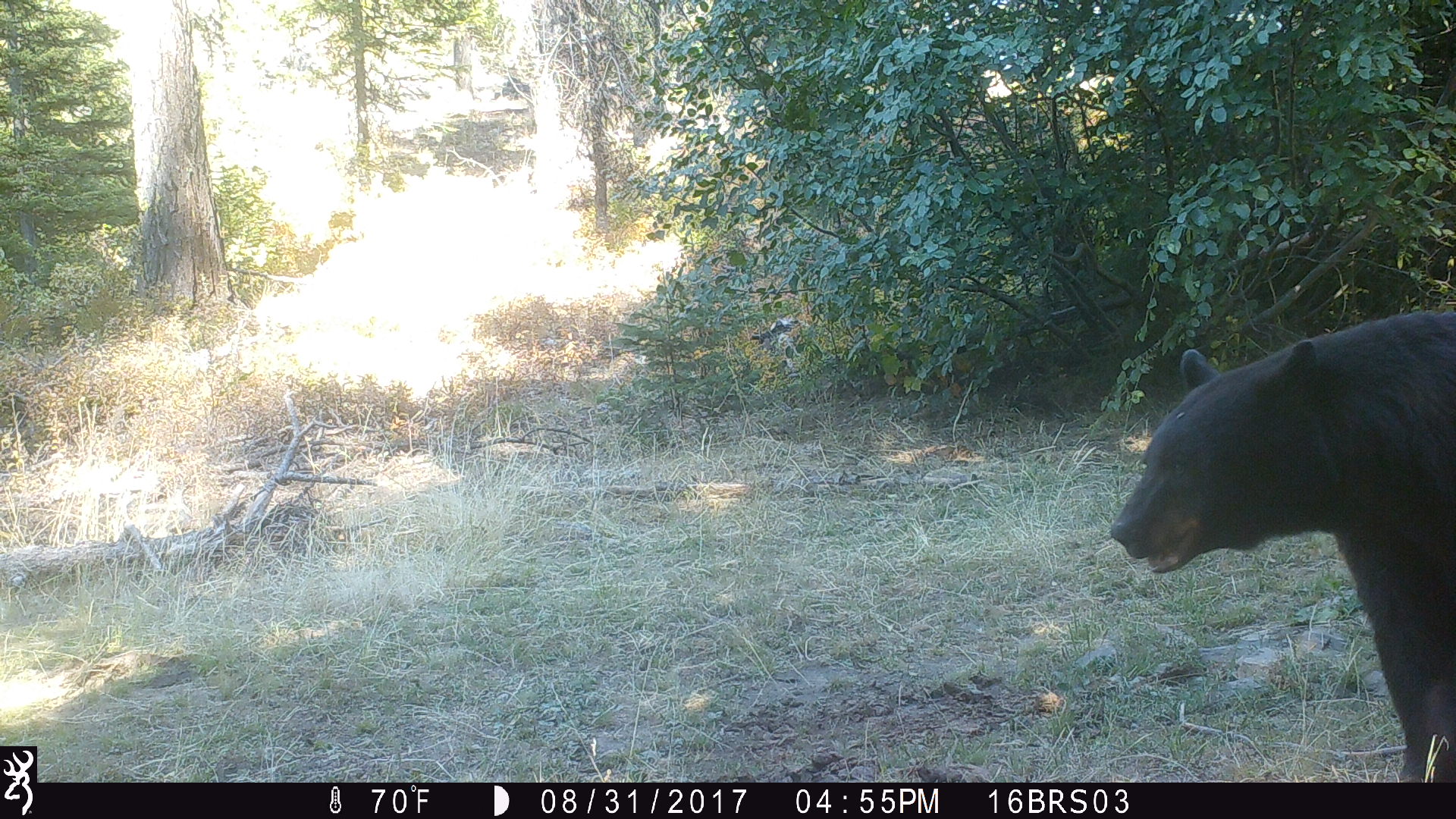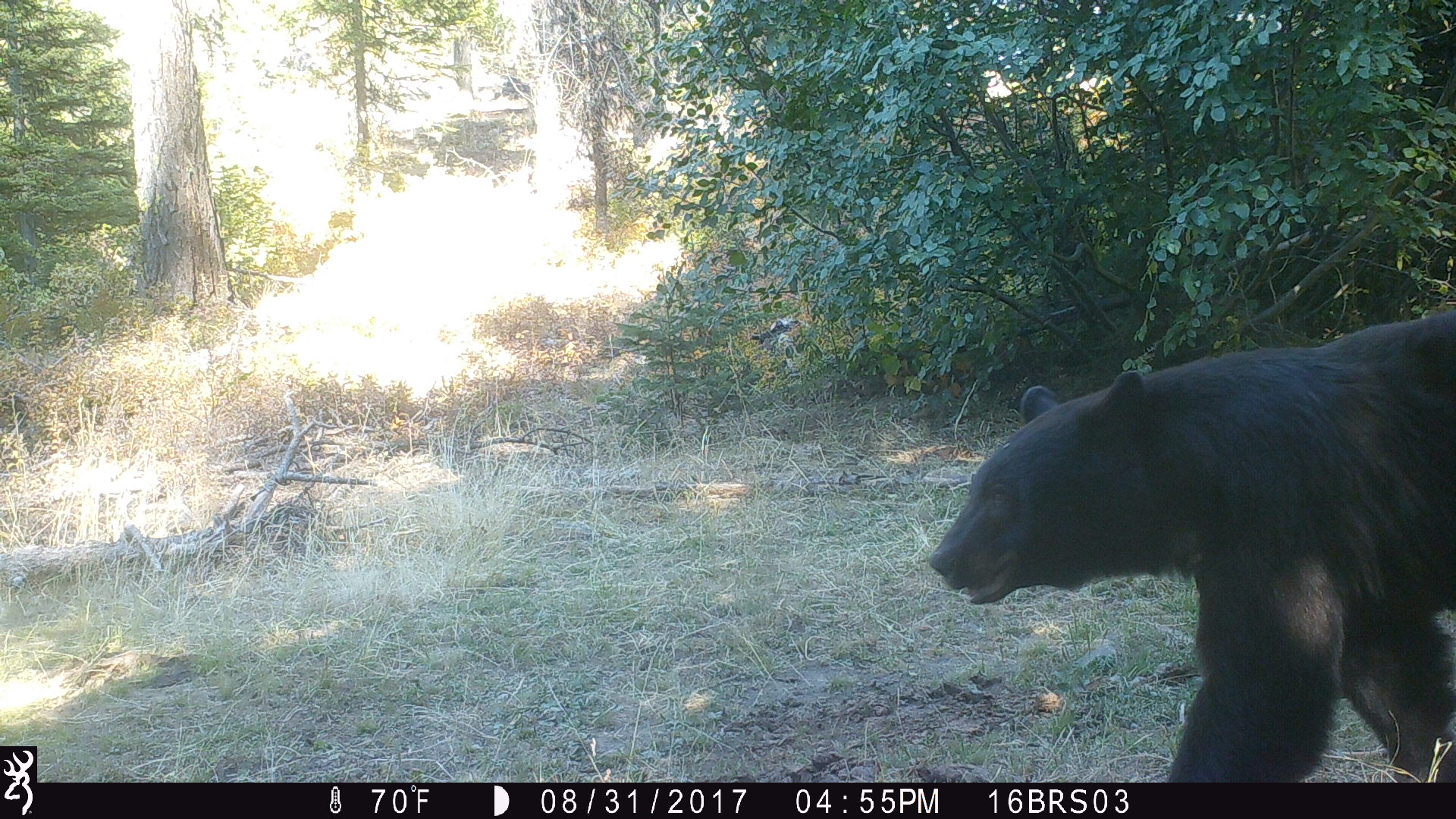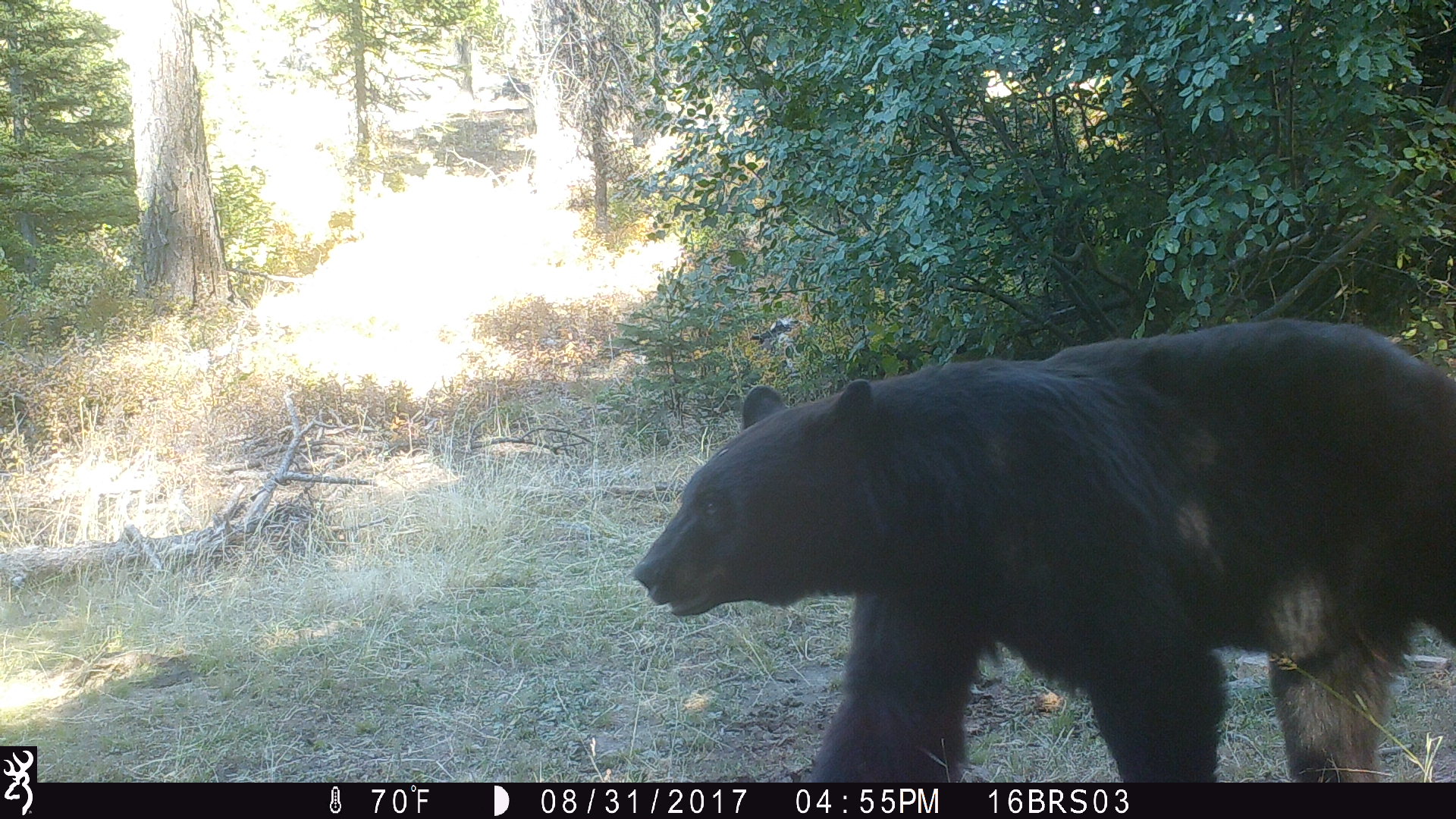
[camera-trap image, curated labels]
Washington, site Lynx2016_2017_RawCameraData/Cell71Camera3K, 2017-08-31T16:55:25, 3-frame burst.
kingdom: Animalia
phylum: Chordata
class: Mammalia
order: Carnivora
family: Ursidae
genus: Ursus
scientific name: Ursus americanus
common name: american black bear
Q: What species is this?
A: Ursus americanus (american black bear).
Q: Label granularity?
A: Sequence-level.